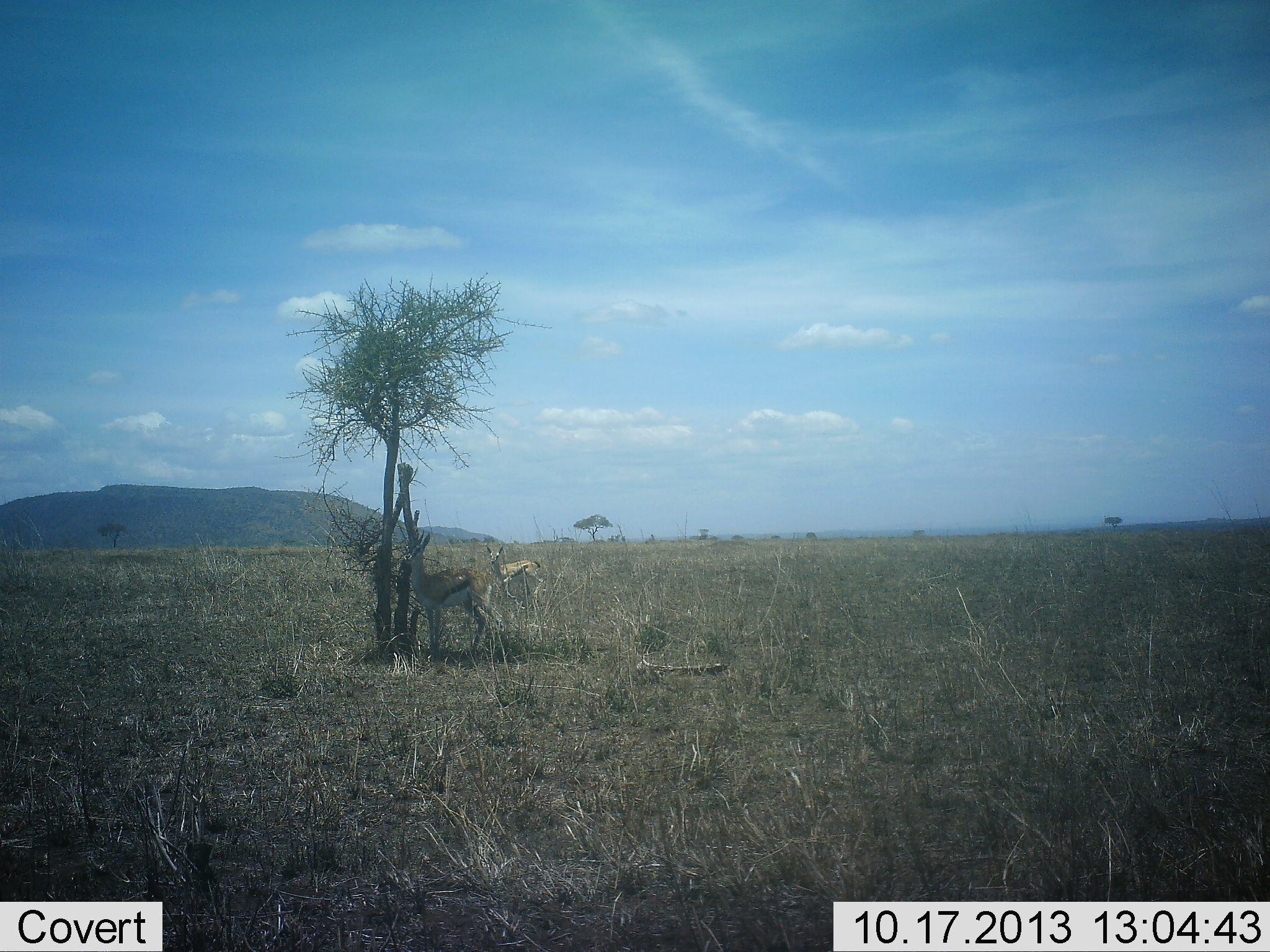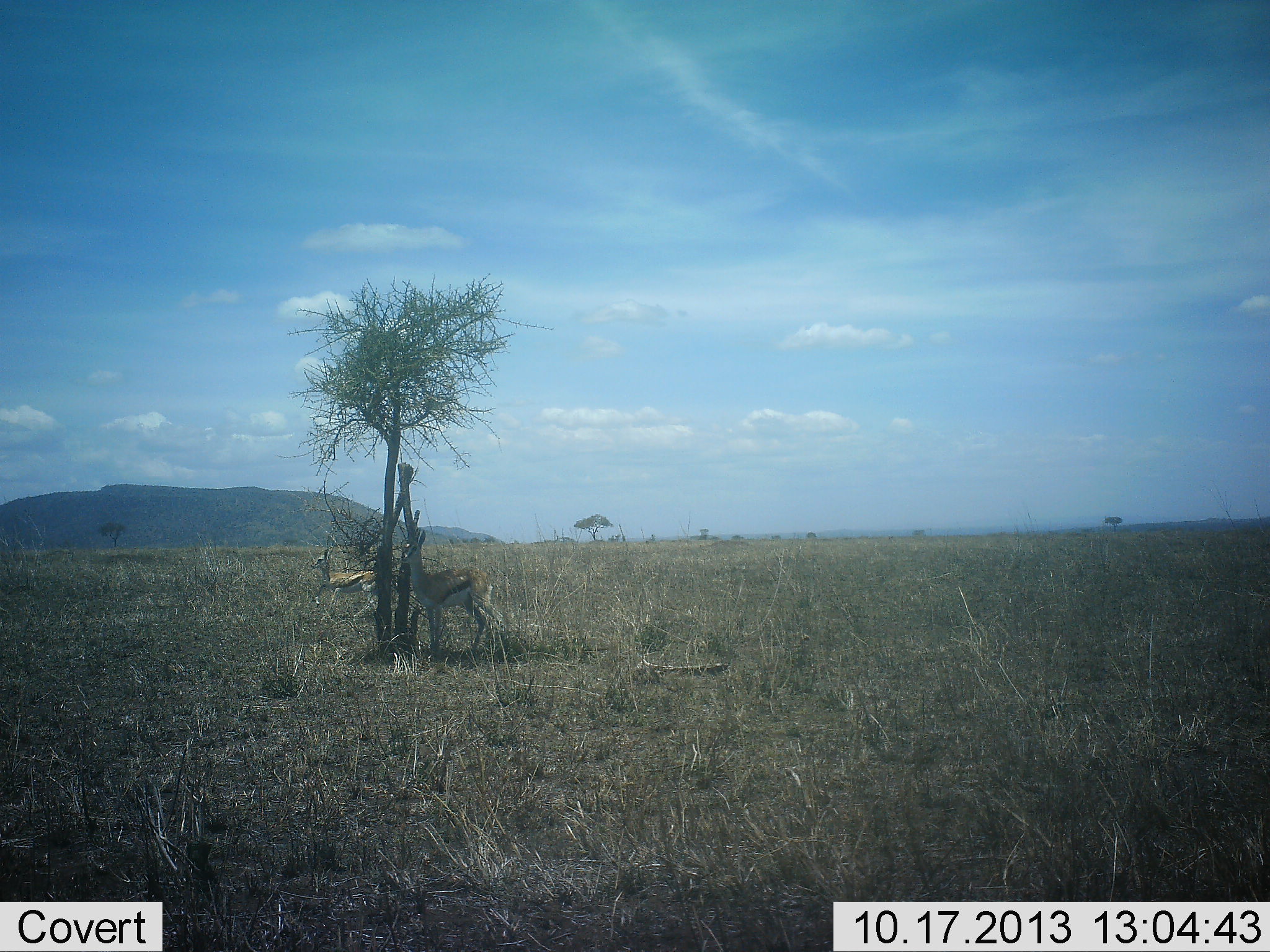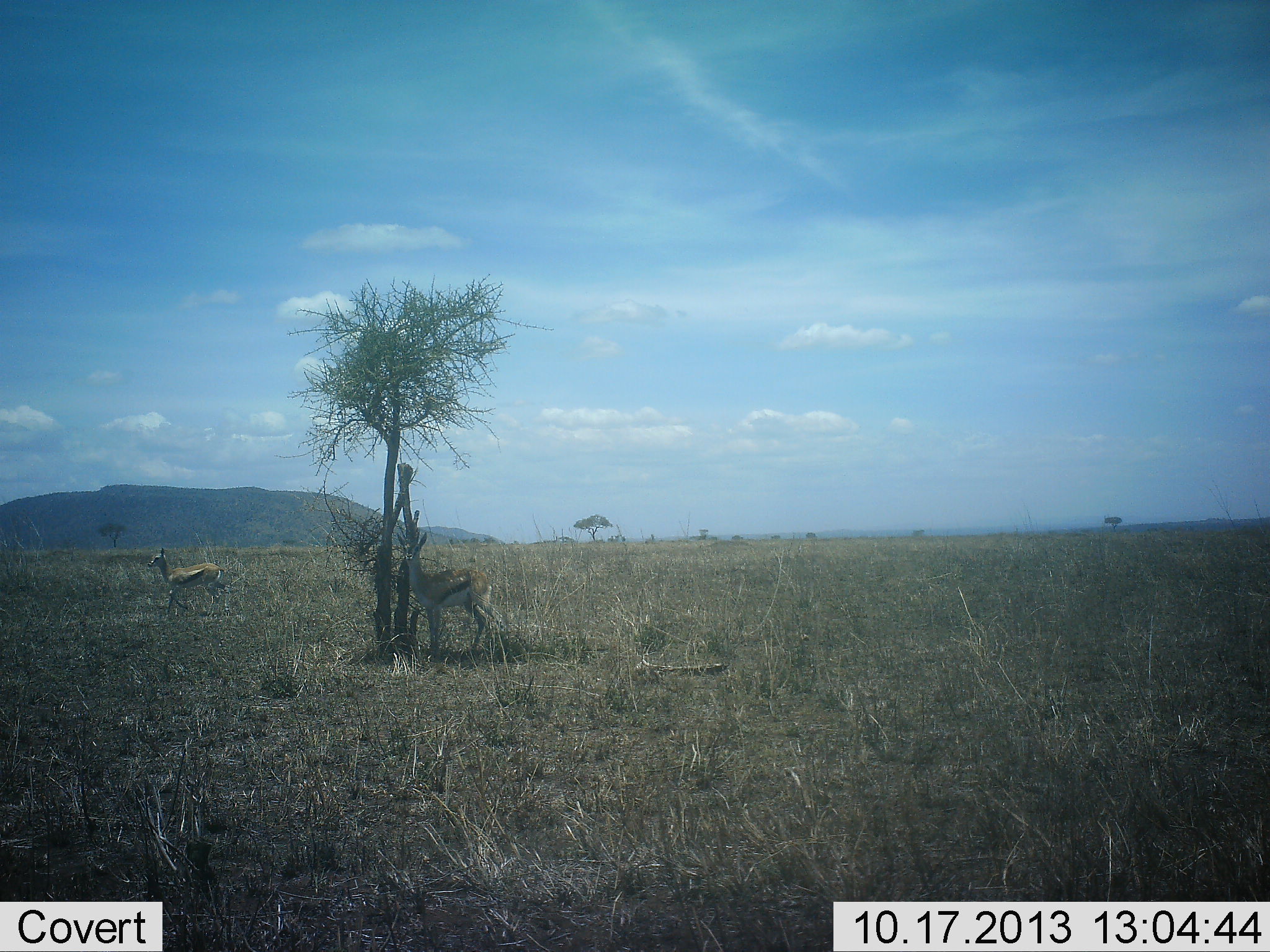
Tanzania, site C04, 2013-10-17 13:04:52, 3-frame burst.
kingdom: Animalia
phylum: Chordata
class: Mammalia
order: Artiodactyla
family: Bovidae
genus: Eudorcas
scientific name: Eudorcas thomsonii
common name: thomson's gazelle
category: gazellethomsons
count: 2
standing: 60%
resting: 20%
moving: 90%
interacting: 0%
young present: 10%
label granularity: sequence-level